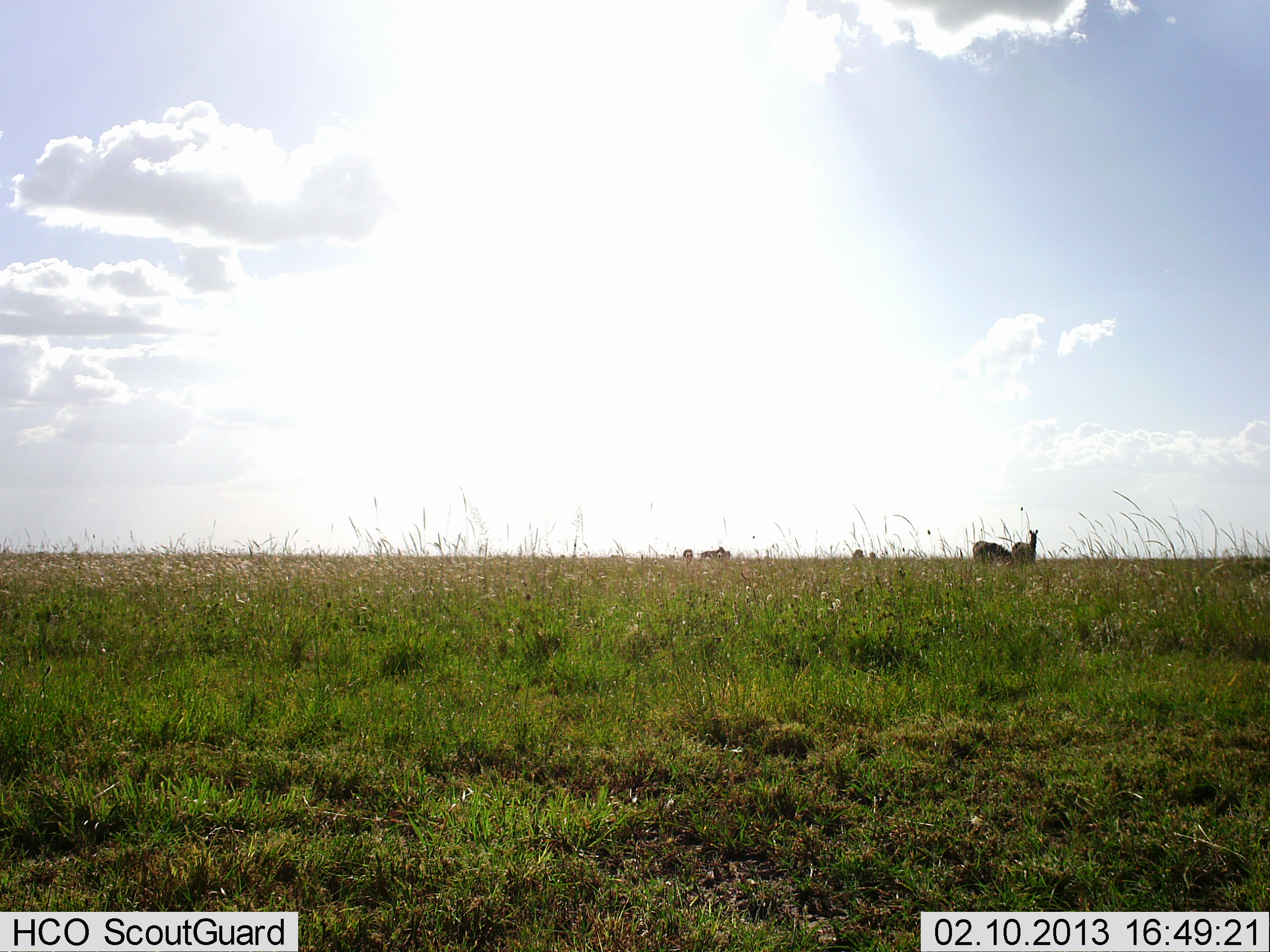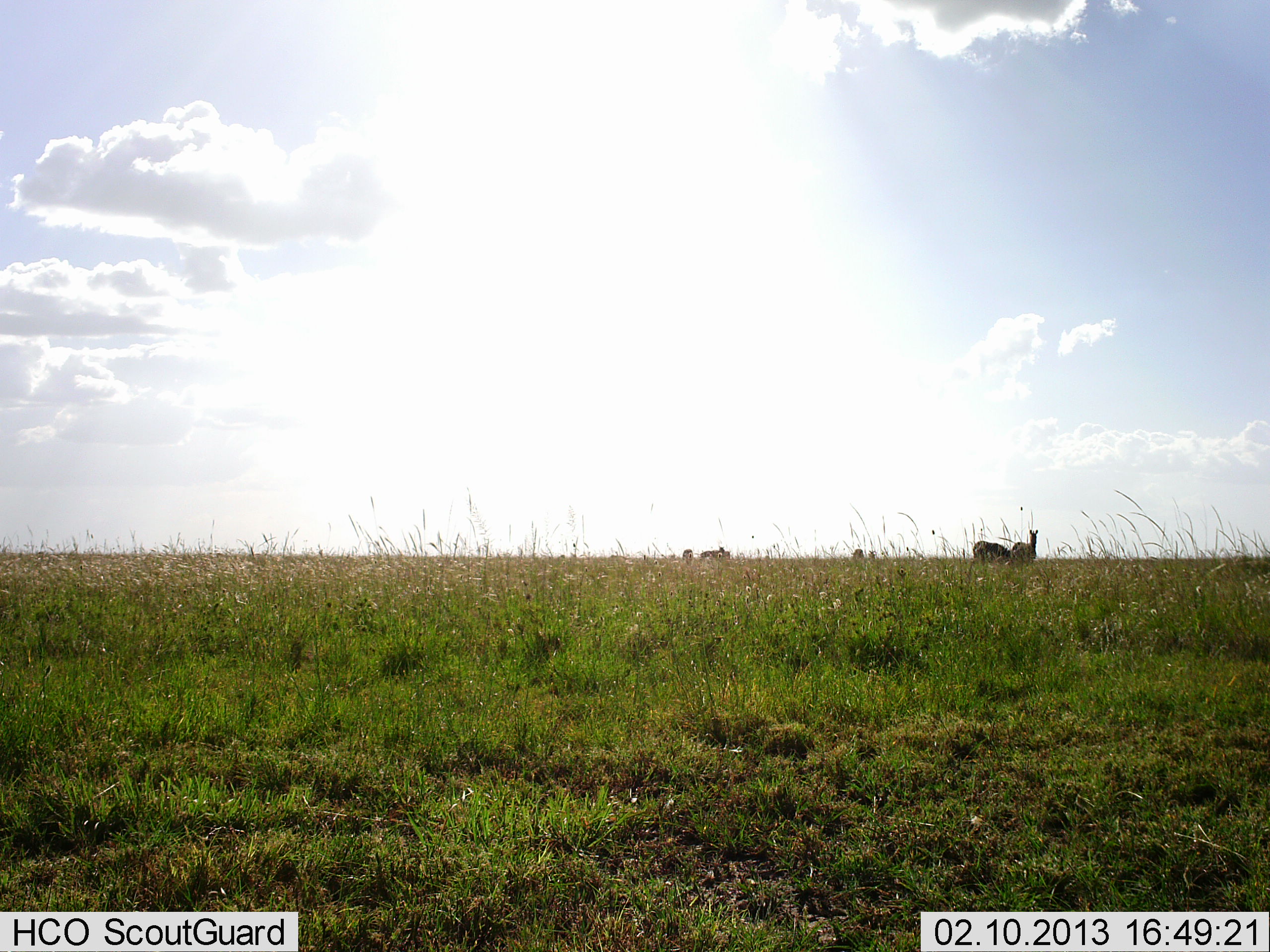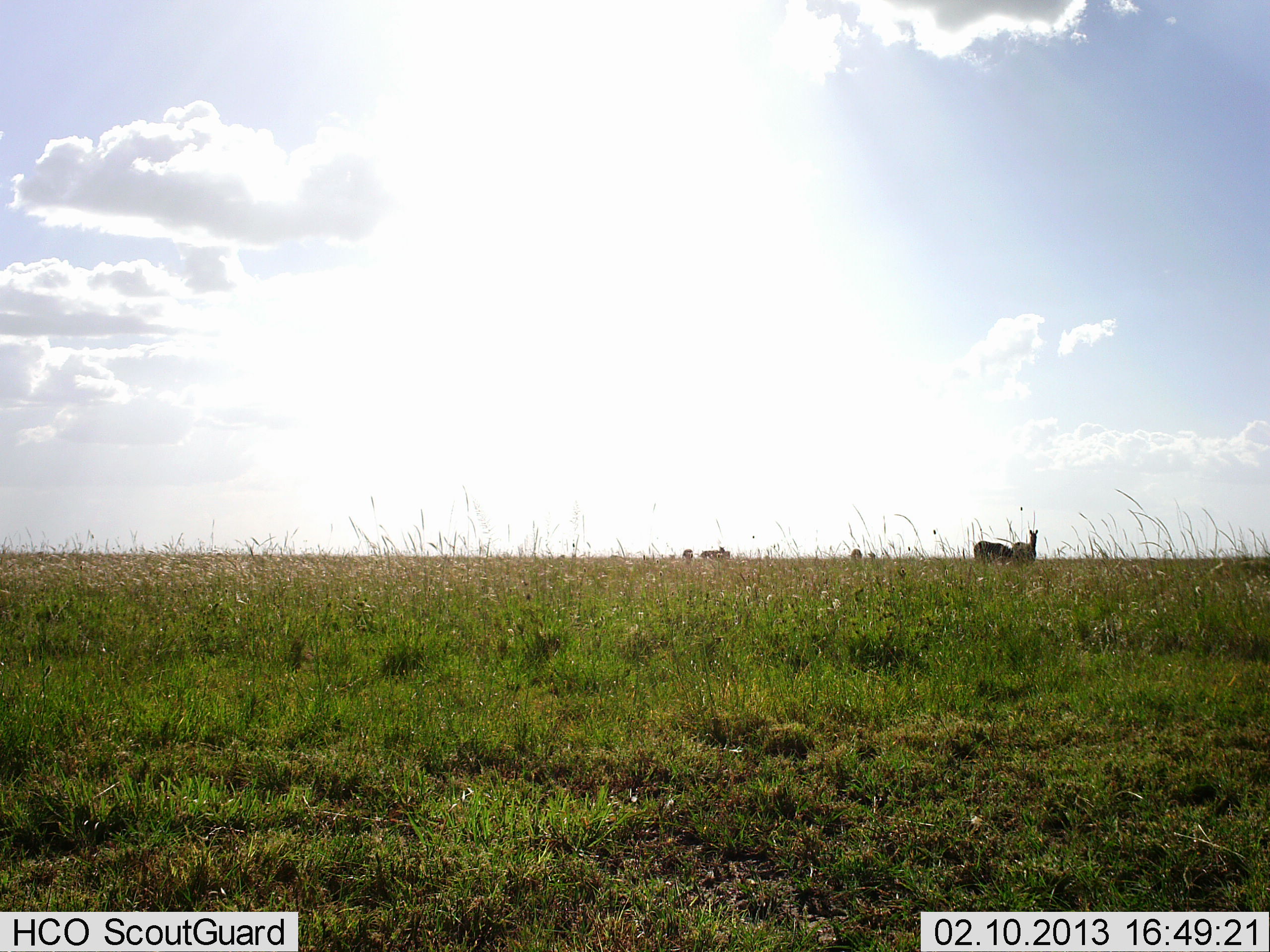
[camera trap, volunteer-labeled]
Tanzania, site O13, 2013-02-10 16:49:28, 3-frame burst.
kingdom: Animalia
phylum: Chordata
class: Mammalia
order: Perissodactyla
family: Equidae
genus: Equus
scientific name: Equus quagga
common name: plains zebra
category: zebra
Zebra (plains zebra) (Equus quagga), count 6. Behavior (volunteer vote fractions): standing 67%, resting 0%, moving 33%, interacting 0%. Young present (vote fraction): 0%. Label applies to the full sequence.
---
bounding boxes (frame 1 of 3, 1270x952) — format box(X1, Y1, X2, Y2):
animal: box(973, 541, 1014, 569); box(1013, 529, 1039, 566)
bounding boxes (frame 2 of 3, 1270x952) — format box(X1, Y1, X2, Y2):
animal: box(1011, 528, 1039, 566); box(972, 539, 1011, 566)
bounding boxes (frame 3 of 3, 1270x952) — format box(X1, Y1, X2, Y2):
animal: box(1011, 529, 1039, 566); box(974, 540, 1013, 566)